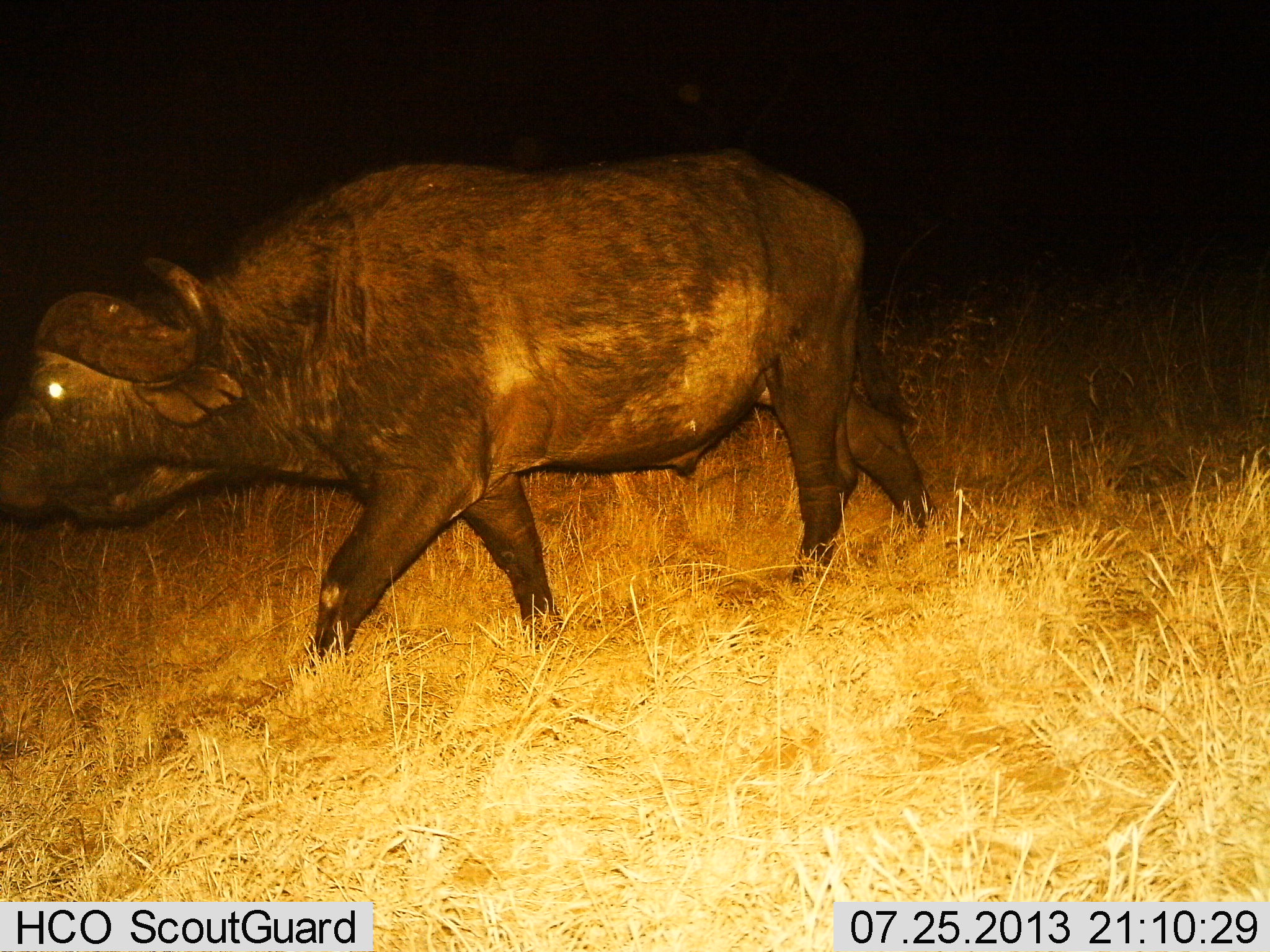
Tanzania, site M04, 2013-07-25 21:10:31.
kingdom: Animalia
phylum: Chordata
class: Mammalia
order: Artiodactyla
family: Bovidae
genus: Syncerus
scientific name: Syncerus caffer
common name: cape buffalo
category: buffalo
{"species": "buffalo (cape buffalo) (Syncerus caffer)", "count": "1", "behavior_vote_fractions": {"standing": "0%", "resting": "0%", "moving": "100%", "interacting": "0%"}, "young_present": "0%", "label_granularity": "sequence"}